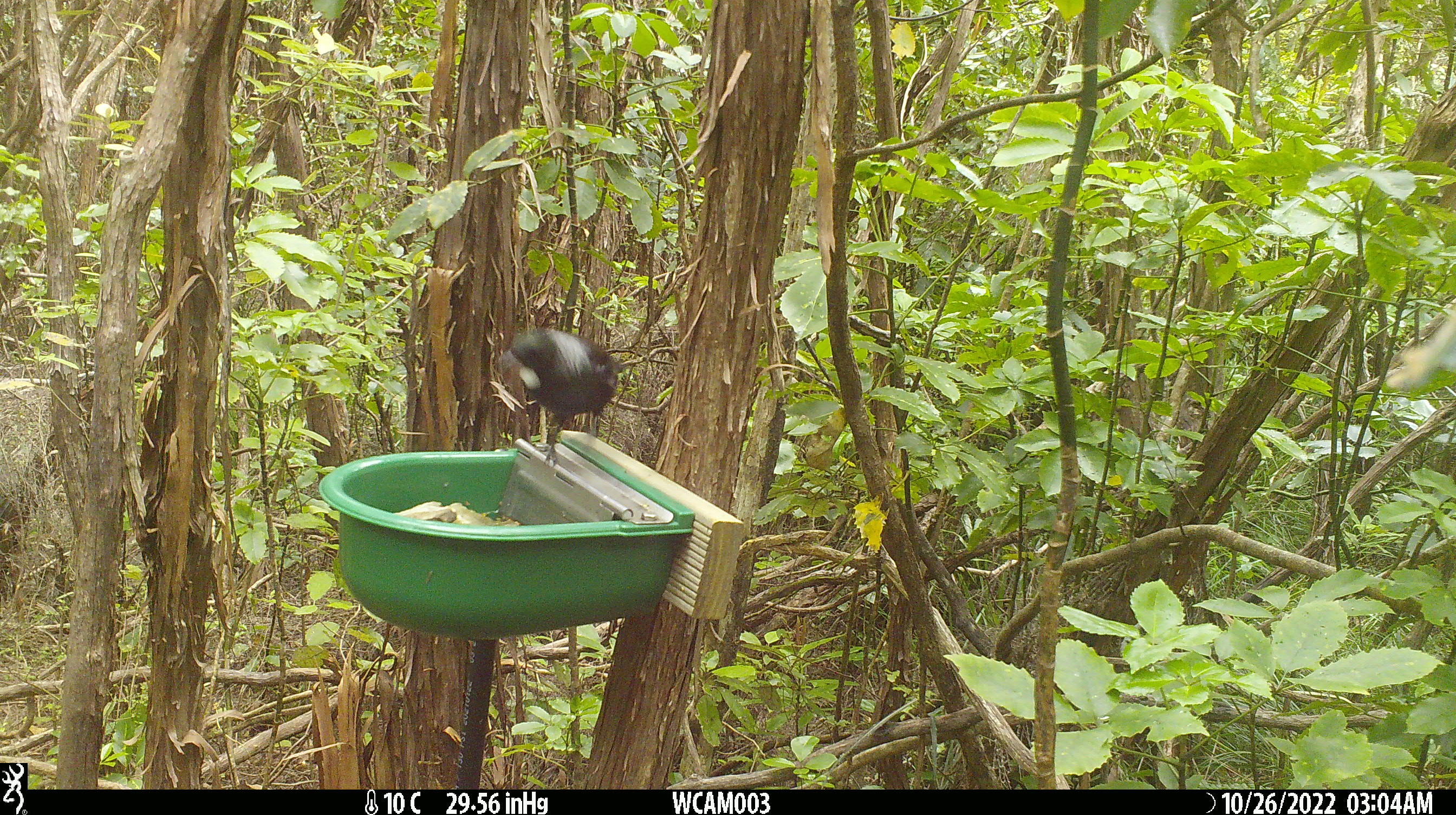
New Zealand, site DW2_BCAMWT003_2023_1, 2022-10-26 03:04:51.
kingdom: Animalia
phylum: Chordata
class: Aves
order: Passeriformes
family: Meliphagidae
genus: Prosthemadera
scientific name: Prosthemadera novaeseelandiae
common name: tui